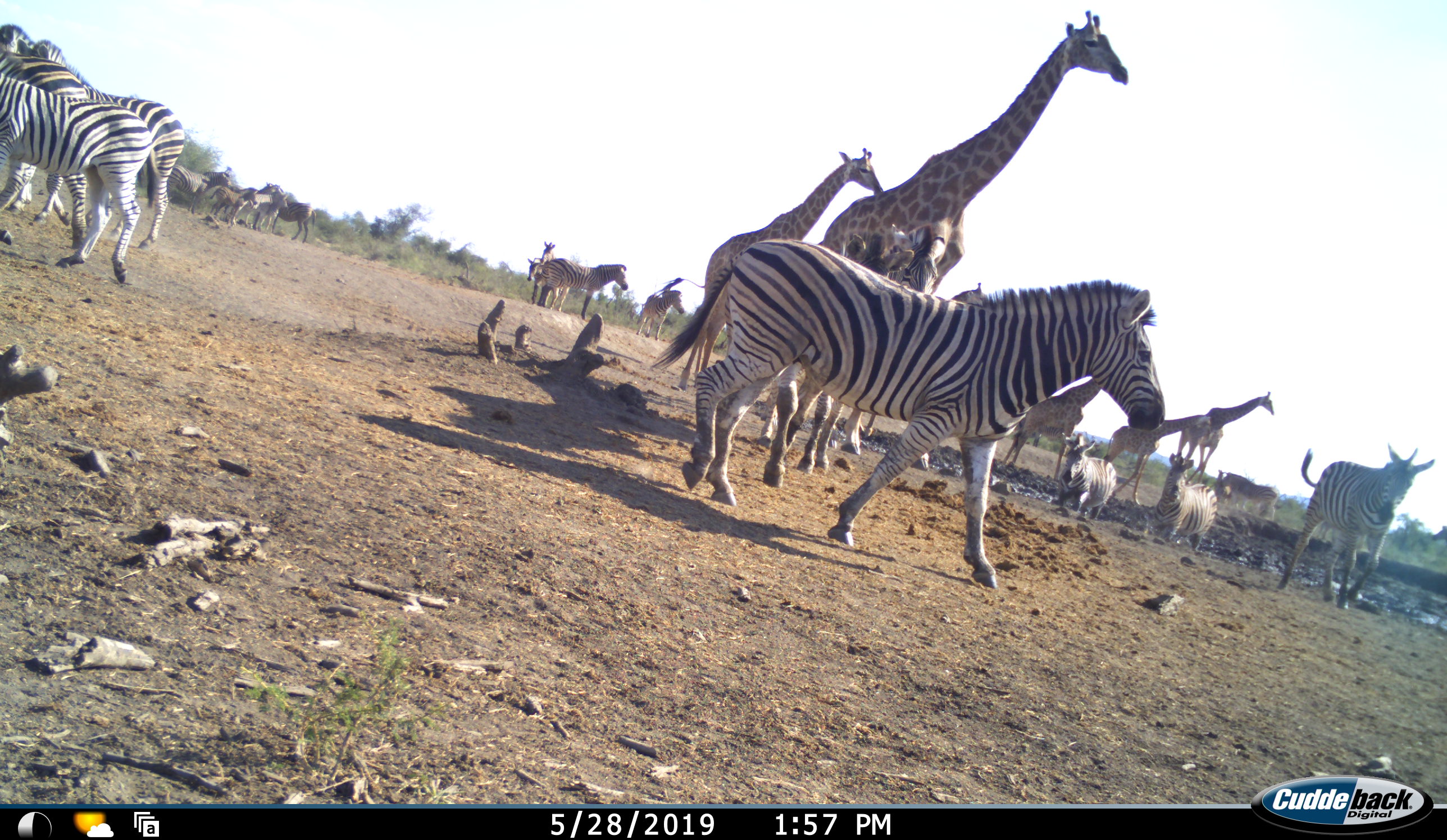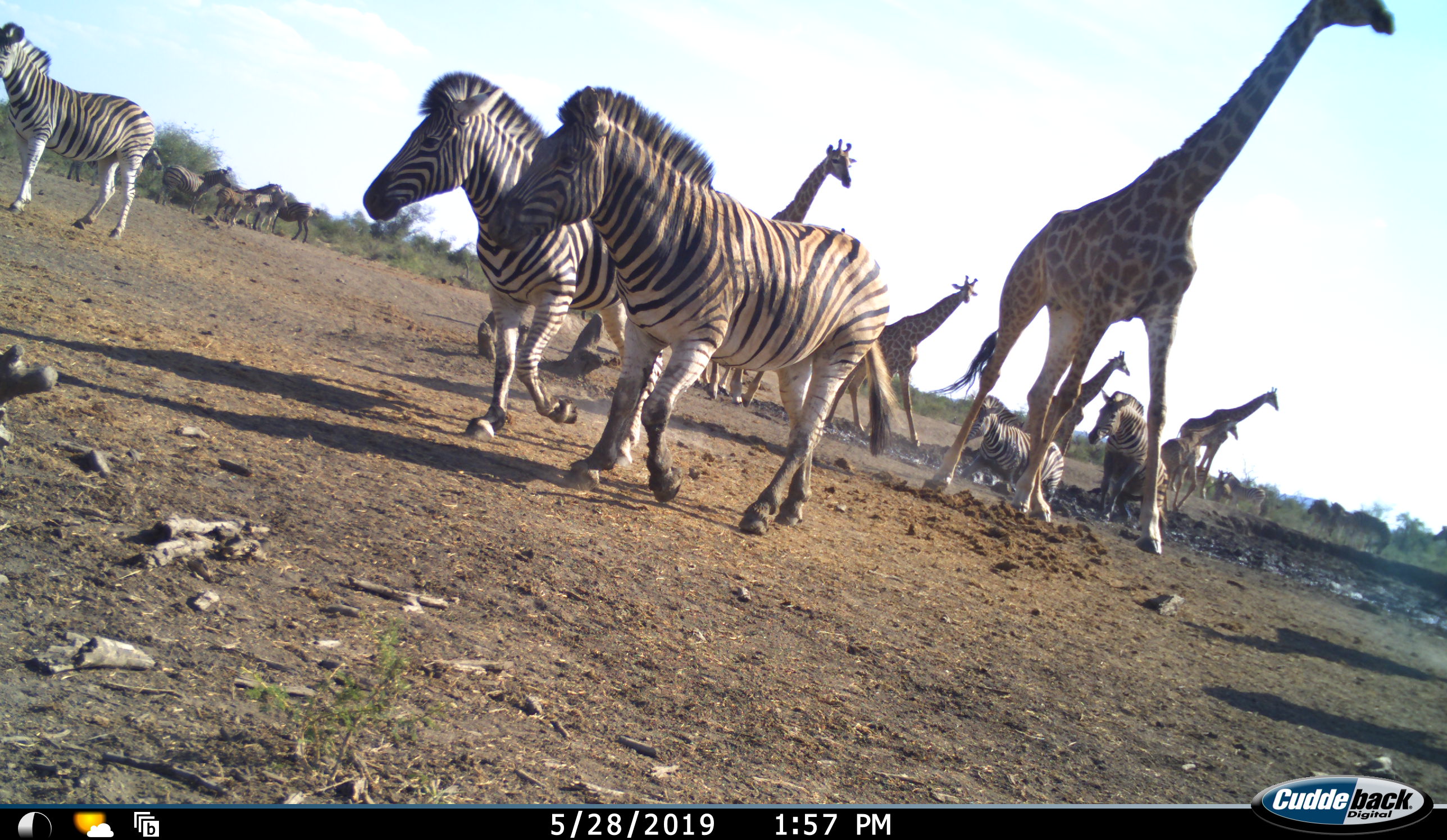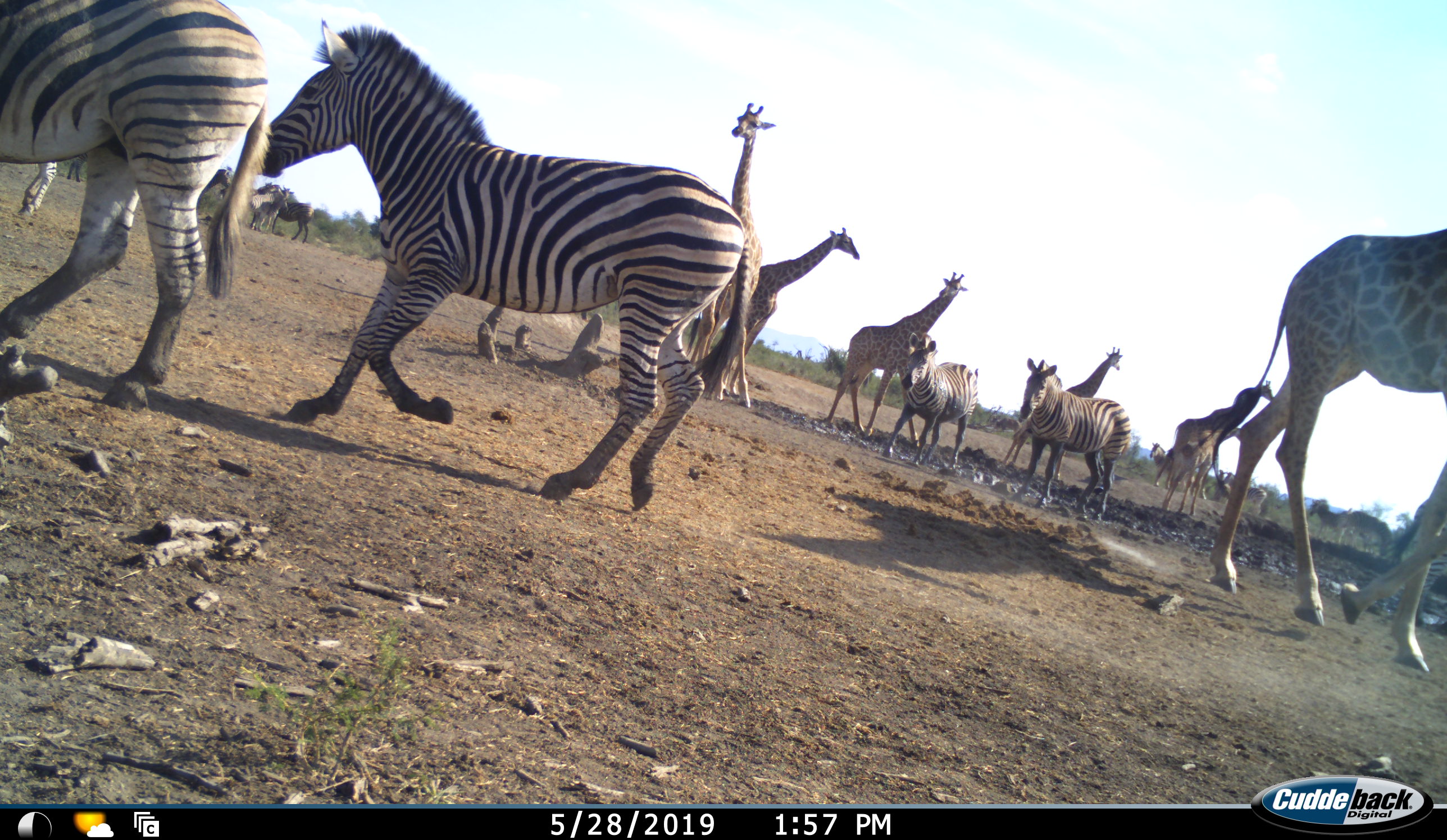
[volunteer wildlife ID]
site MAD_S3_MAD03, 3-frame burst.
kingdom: Animalia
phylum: Chordata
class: Mammalia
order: Artiodactyla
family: Giraffidae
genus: Giraffa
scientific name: Giraffa camelopardalis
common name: giraffe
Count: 6.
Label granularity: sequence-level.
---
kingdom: Animalia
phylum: Chordata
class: Mammalia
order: Perissodactyla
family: Equidae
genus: Equus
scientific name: Equus quagga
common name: plains zebra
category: zebraplains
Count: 11-50.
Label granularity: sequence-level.